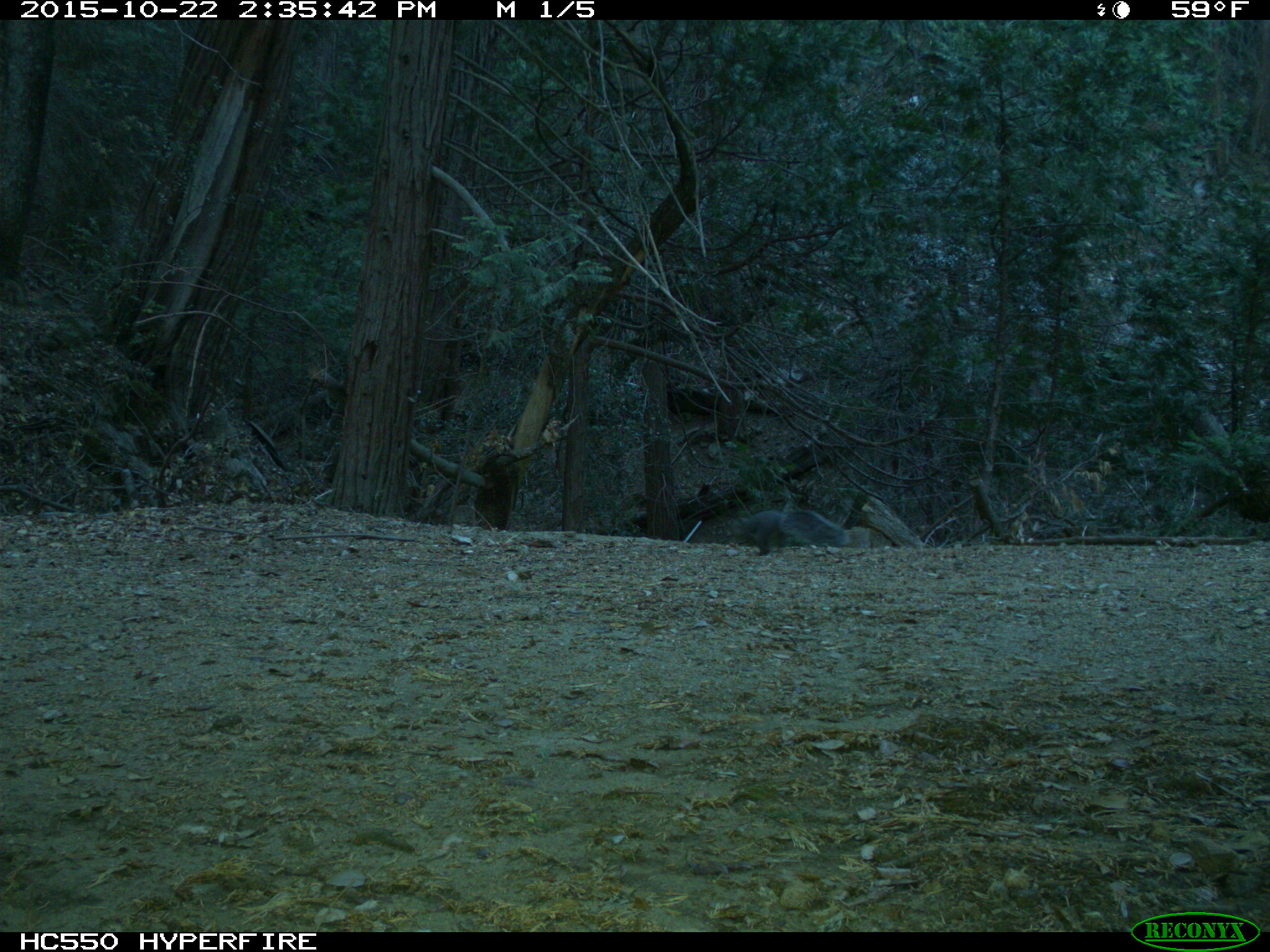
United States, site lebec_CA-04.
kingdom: Animalia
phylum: Chordata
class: Mammalia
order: Rodentia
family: Sciuridae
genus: Sciurus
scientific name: Sciurus carolinensis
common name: eastern gray squirrel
Sciurus carolinensis (eastern gray squirrel).